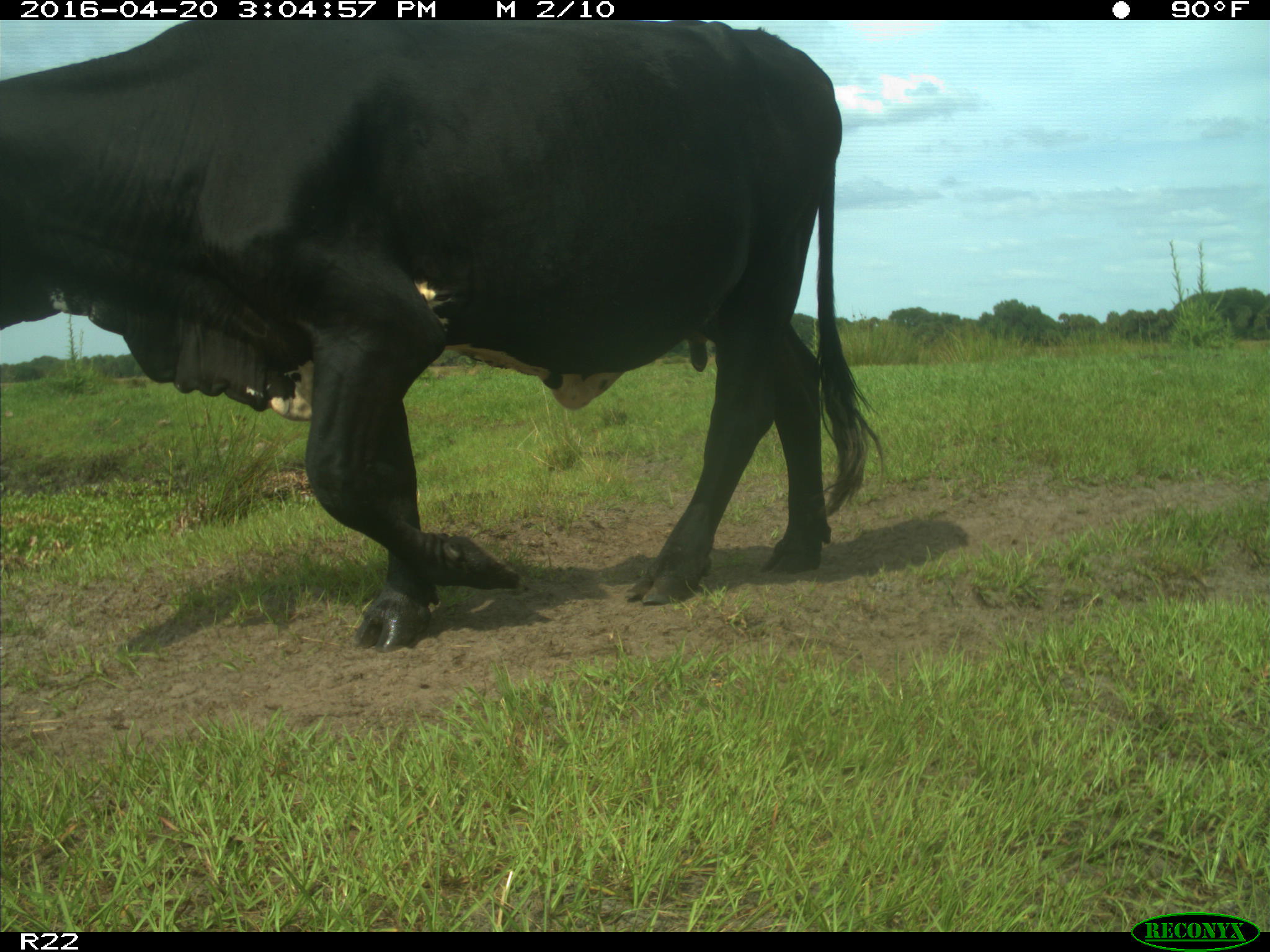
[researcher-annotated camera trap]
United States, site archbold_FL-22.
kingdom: Animalia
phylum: Chordata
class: Mammalia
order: Artiodactyla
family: Bovidae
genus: Bos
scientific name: Bos taurus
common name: domestic cow